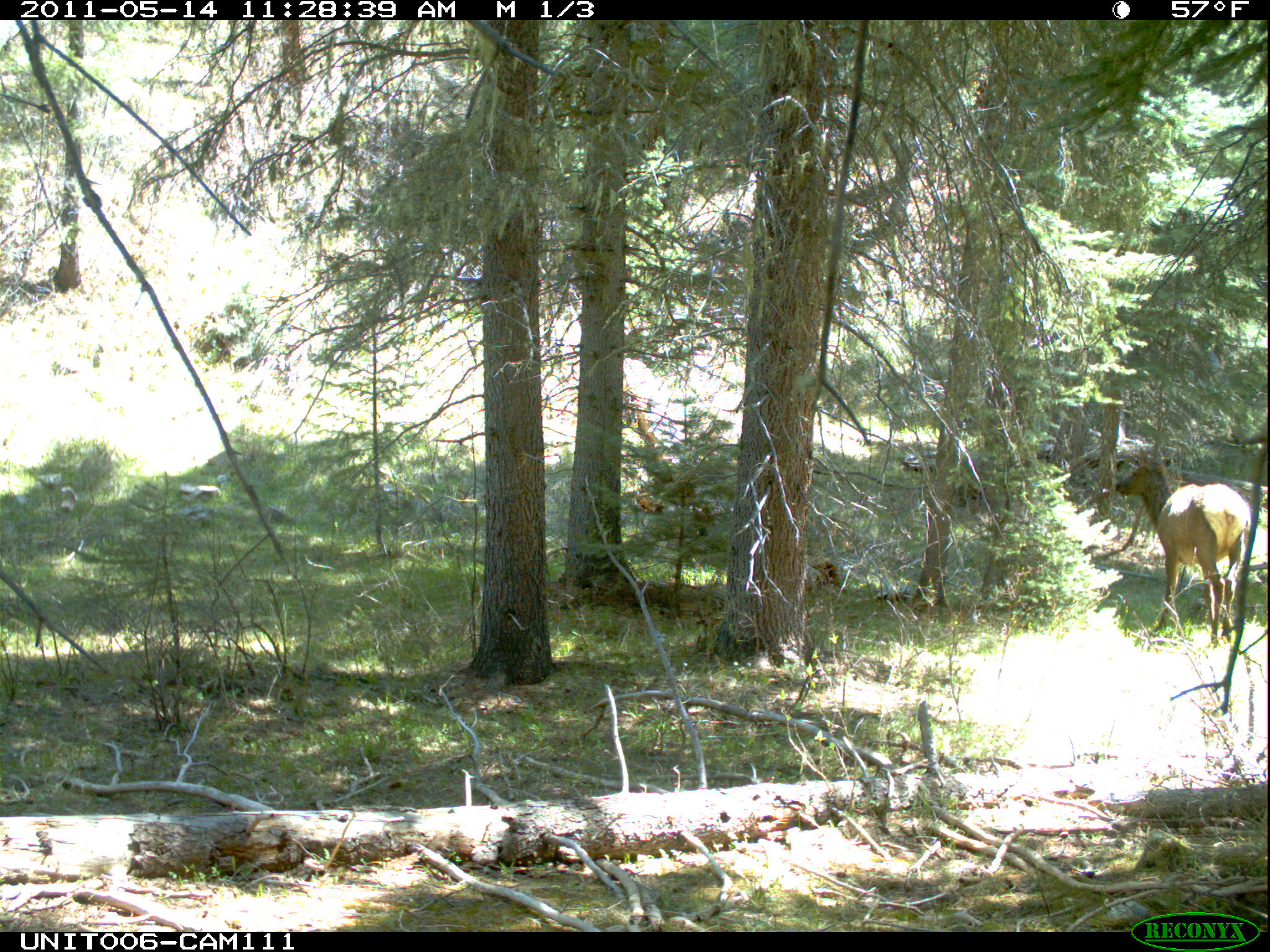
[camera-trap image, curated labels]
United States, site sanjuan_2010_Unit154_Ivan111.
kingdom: Animalia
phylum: Chordata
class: Mammalia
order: Artiodactyla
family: Cervidae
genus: Cervus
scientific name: Cervus elaphus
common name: red deer